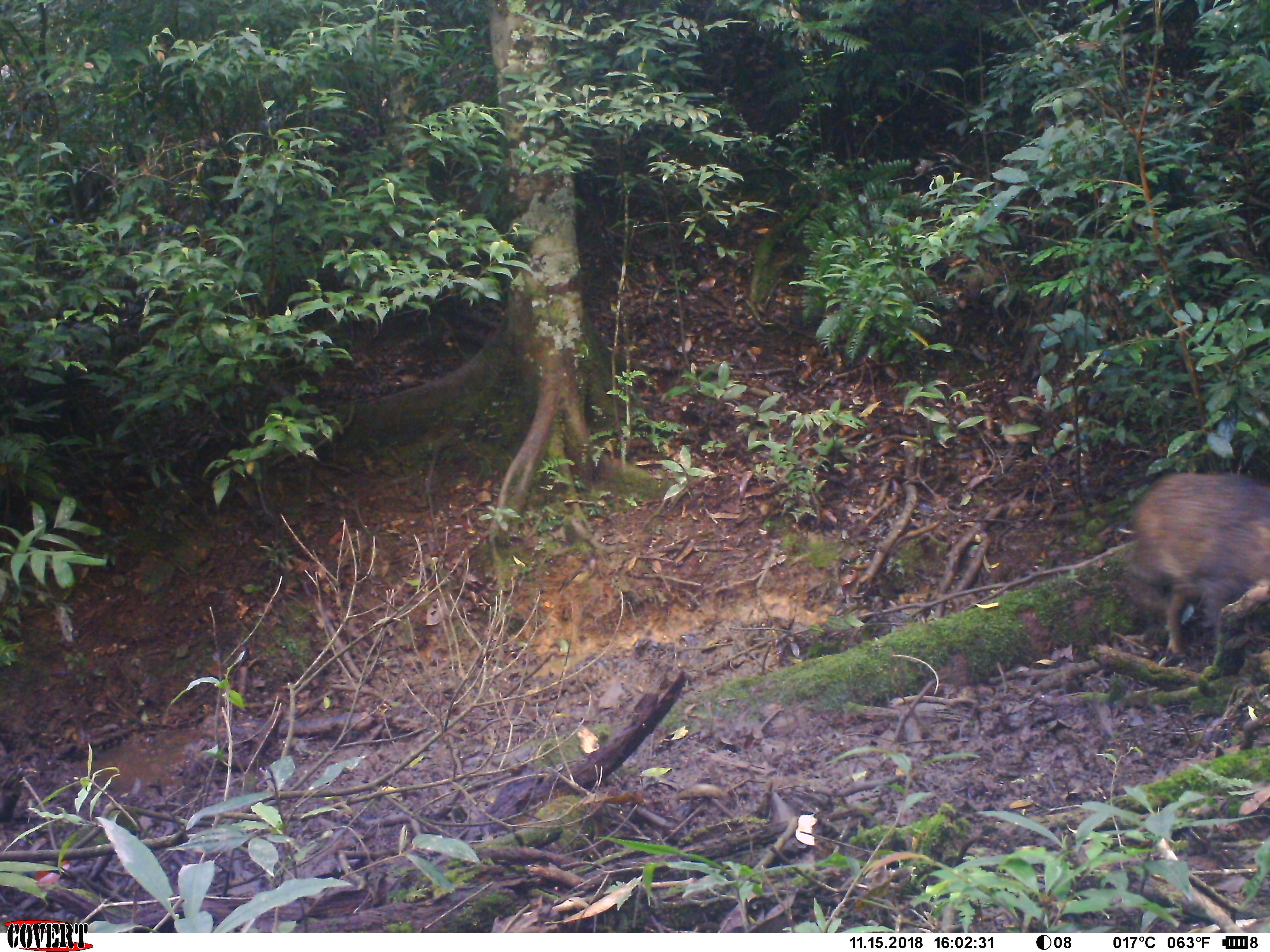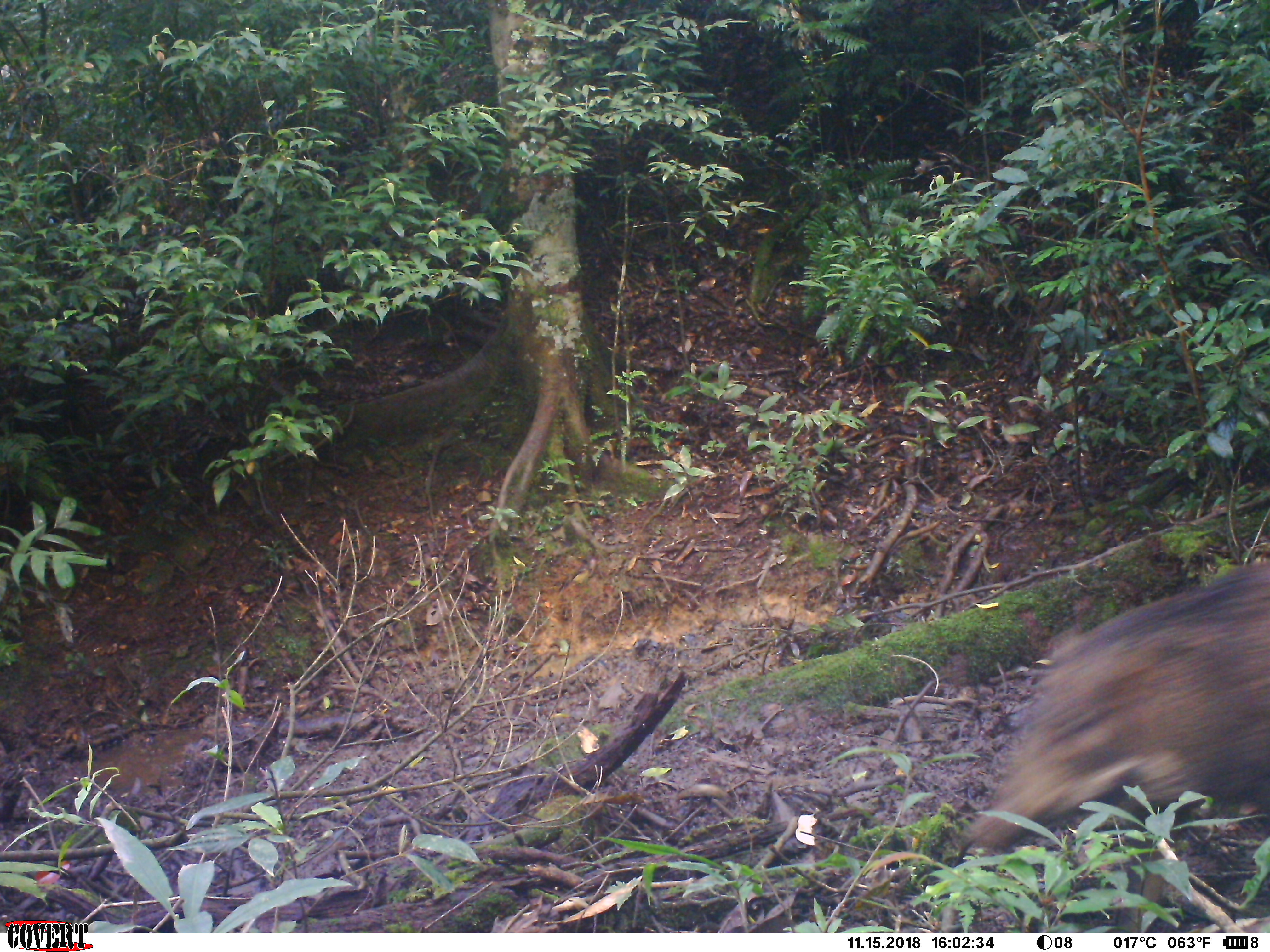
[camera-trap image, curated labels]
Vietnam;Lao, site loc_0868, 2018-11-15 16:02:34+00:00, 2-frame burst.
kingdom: Animalia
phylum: Chordata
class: Mammalia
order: Artiodactyla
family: Suidae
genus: Sus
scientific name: Sus scrofa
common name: eurasian wild pig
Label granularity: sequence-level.